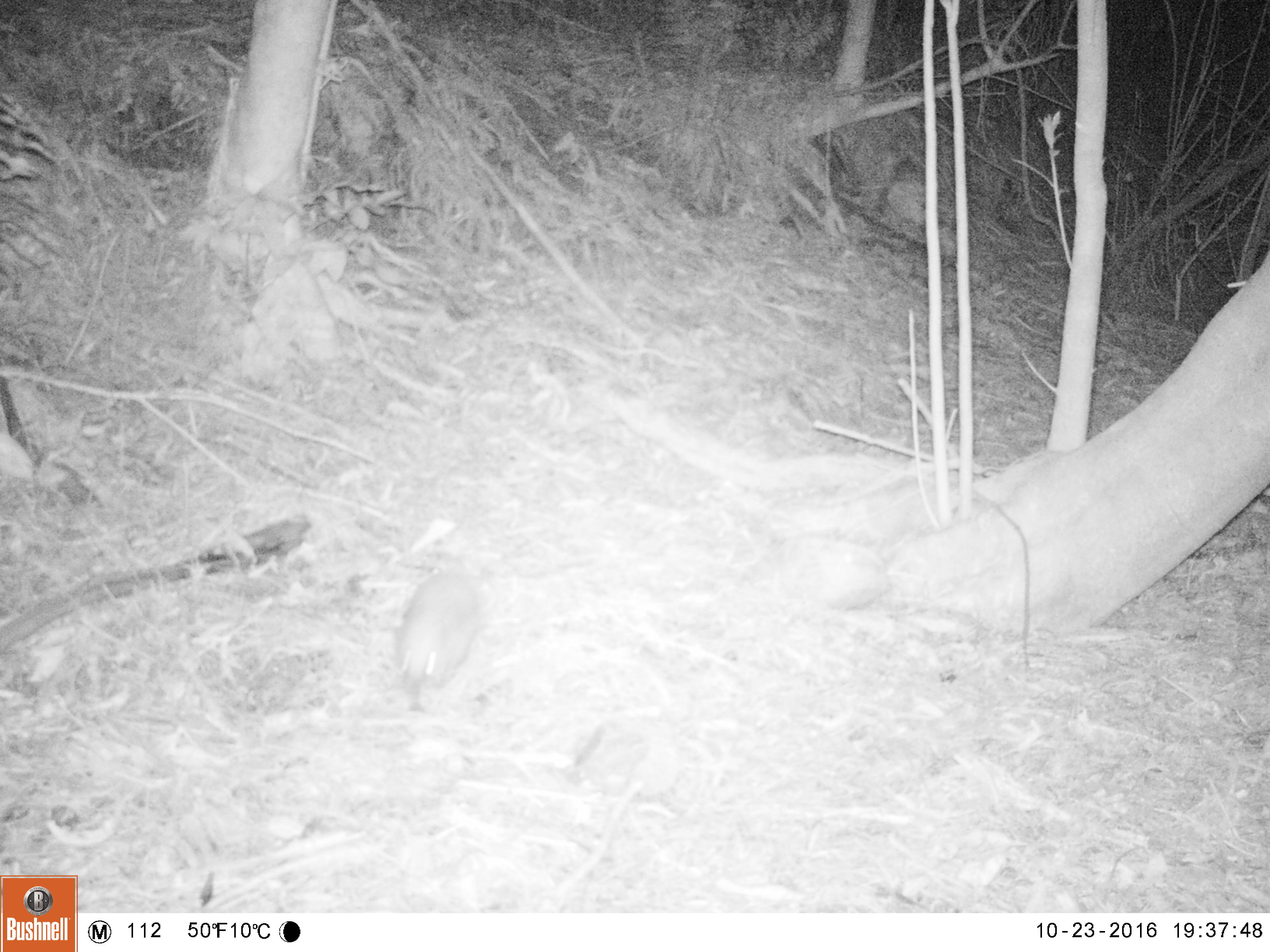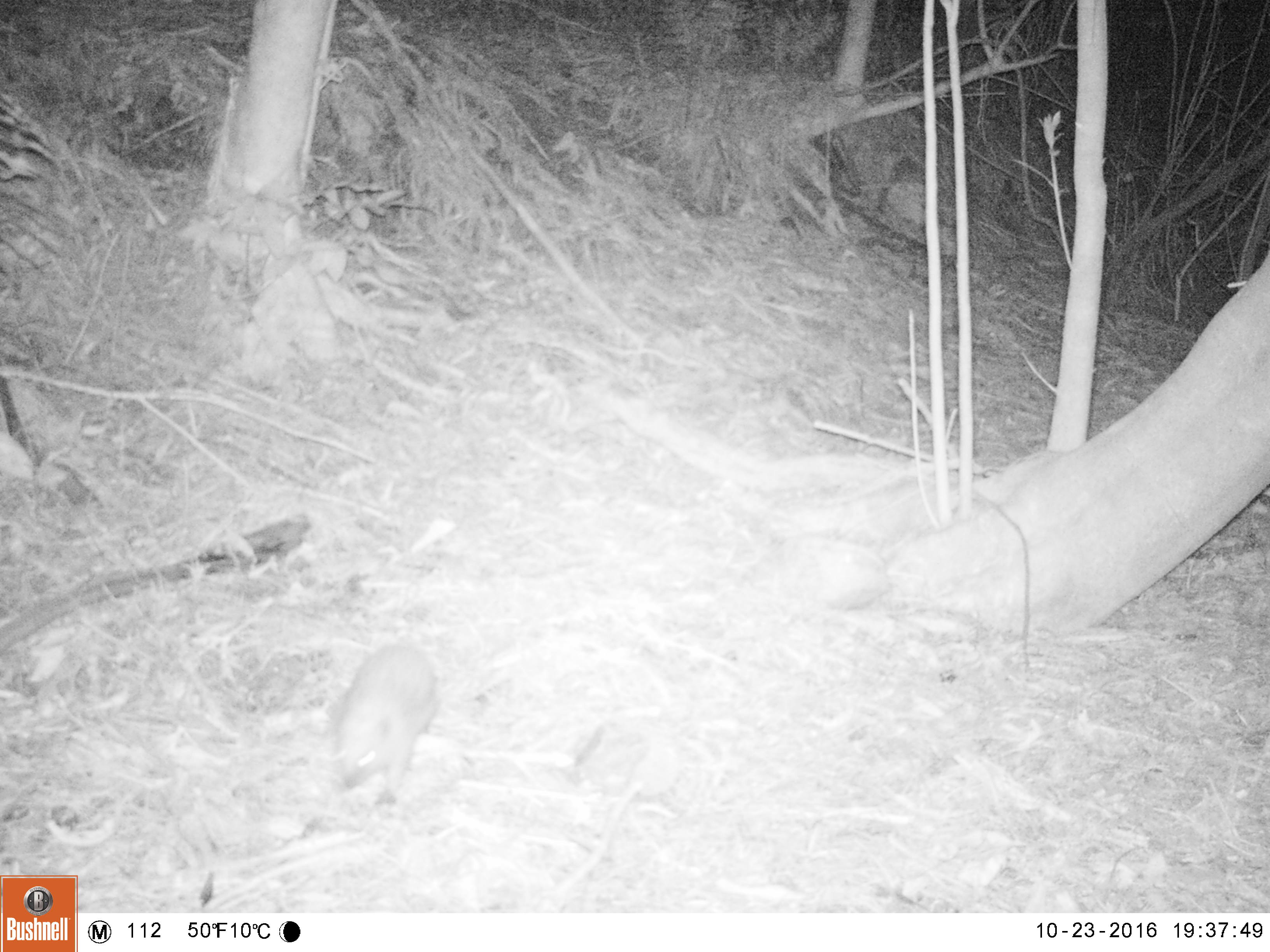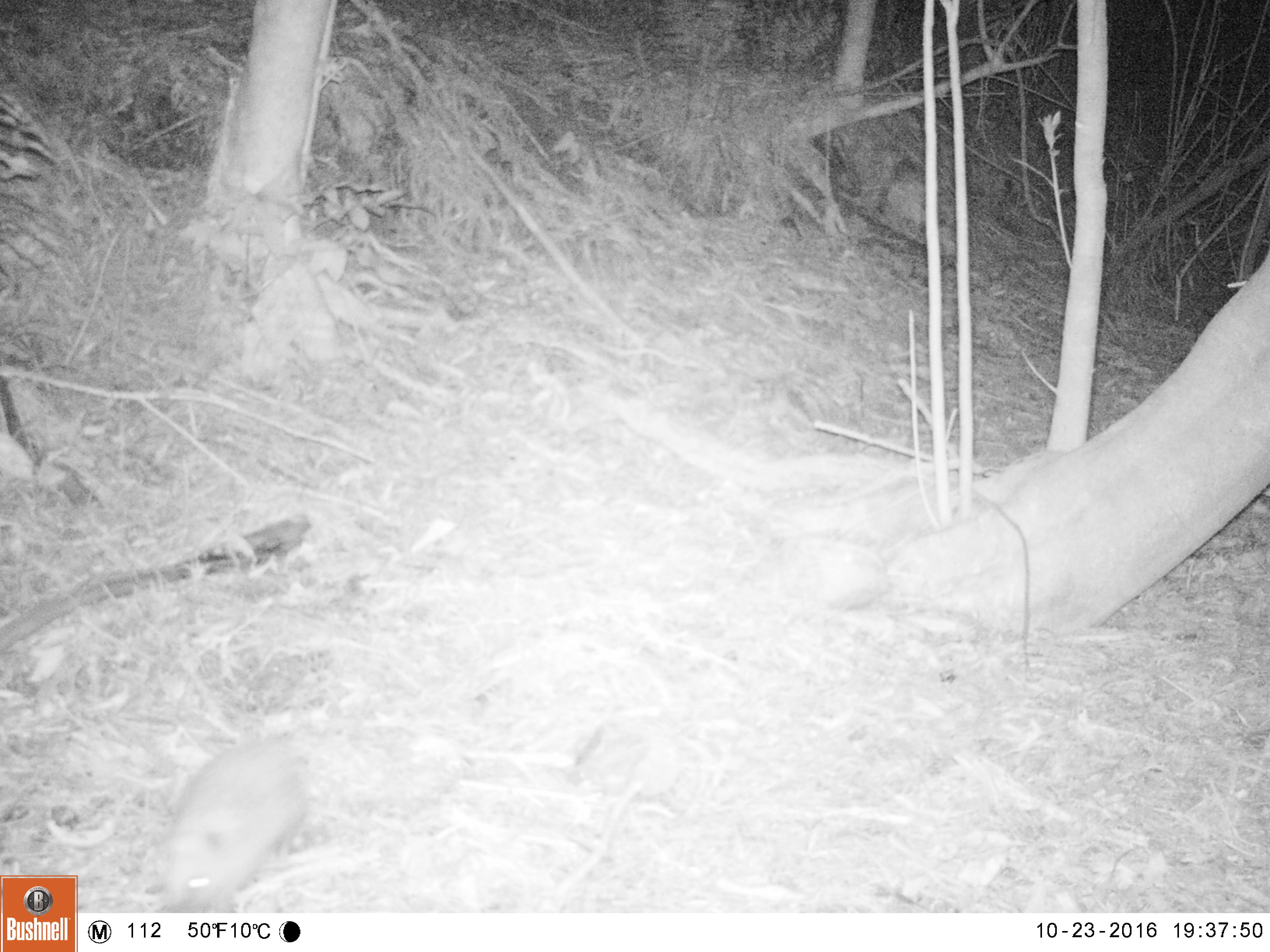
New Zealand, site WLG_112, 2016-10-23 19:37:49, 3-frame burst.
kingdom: Animalia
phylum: Chordata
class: Mammalia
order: Eulipotyphla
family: Erinaceidae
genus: Erinaceus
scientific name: Erinaceus europaeus europaeus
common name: european hedgehog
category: hedgehog